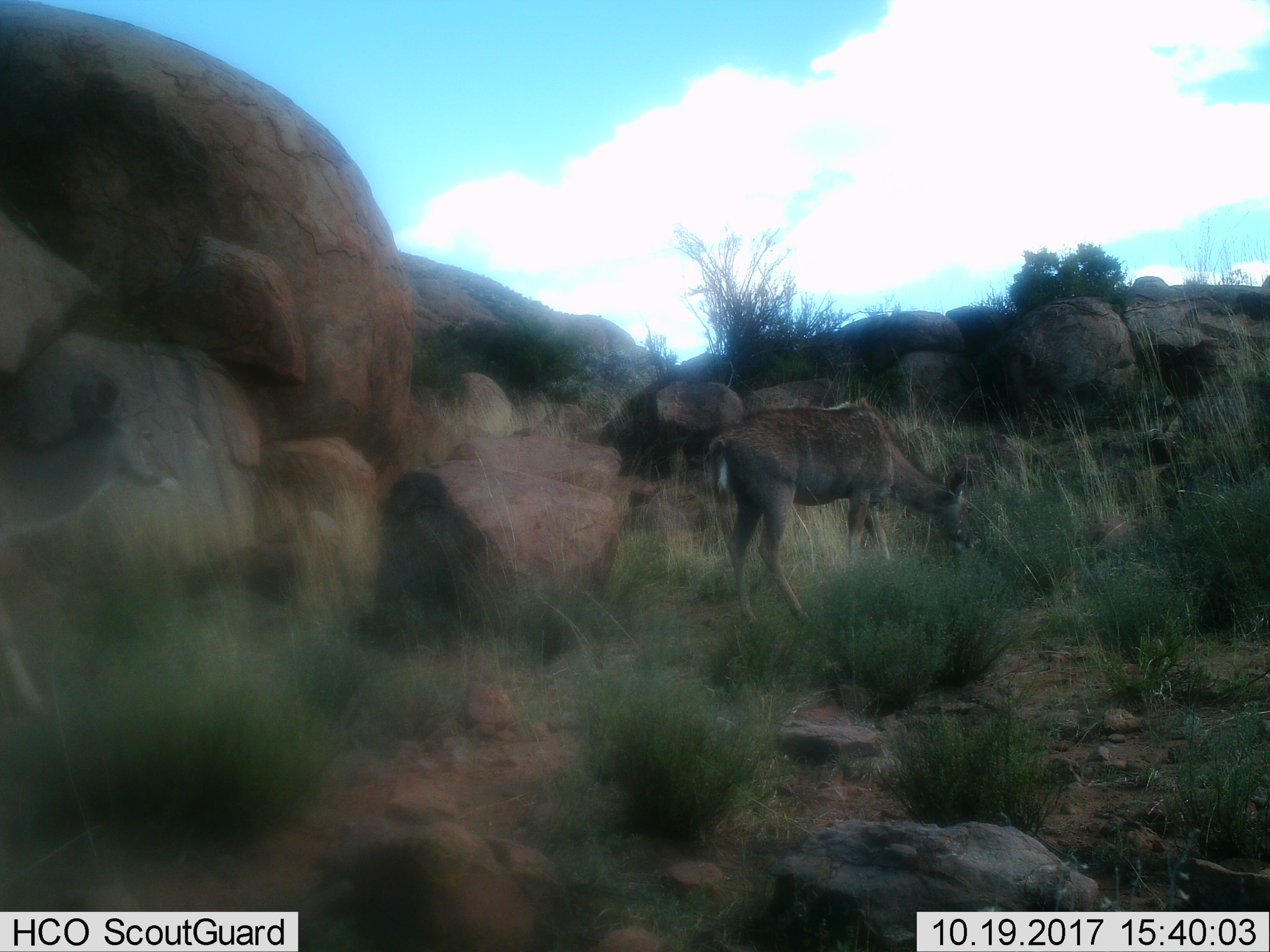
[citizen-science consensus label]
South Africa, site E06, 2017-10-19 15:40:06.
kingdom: Animalia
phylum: Chordata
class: Mammalia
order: Artiodactyla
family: Cervidae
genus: Dama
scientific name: Dama dama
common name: fallow deer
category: fallowdeer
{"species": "fallowdeer (fallow deer) (Dama dama)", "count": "1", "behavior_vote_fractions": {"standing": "17%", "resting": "0%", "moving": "17%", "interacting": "0%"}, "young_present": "0%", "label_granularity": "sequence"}